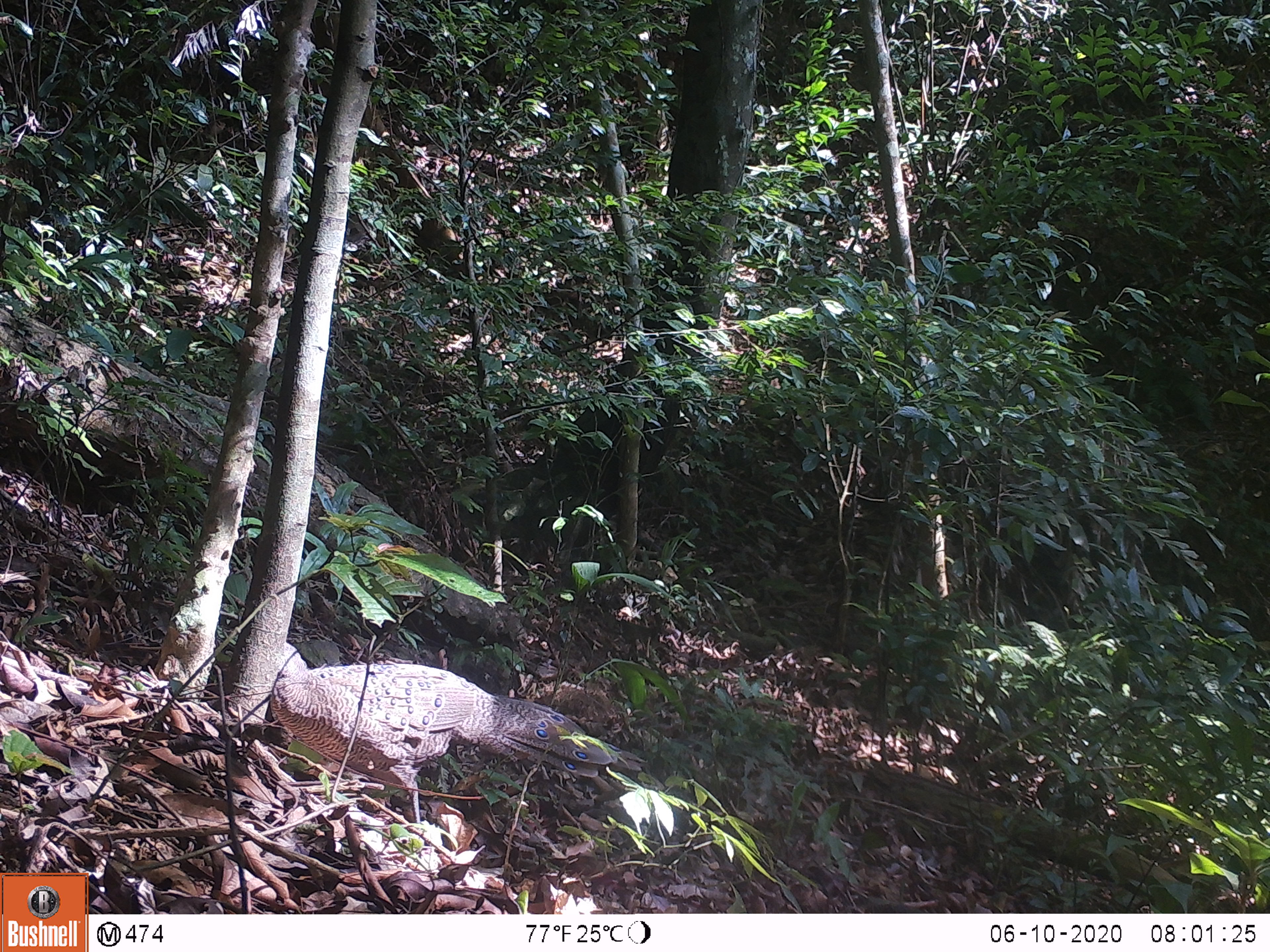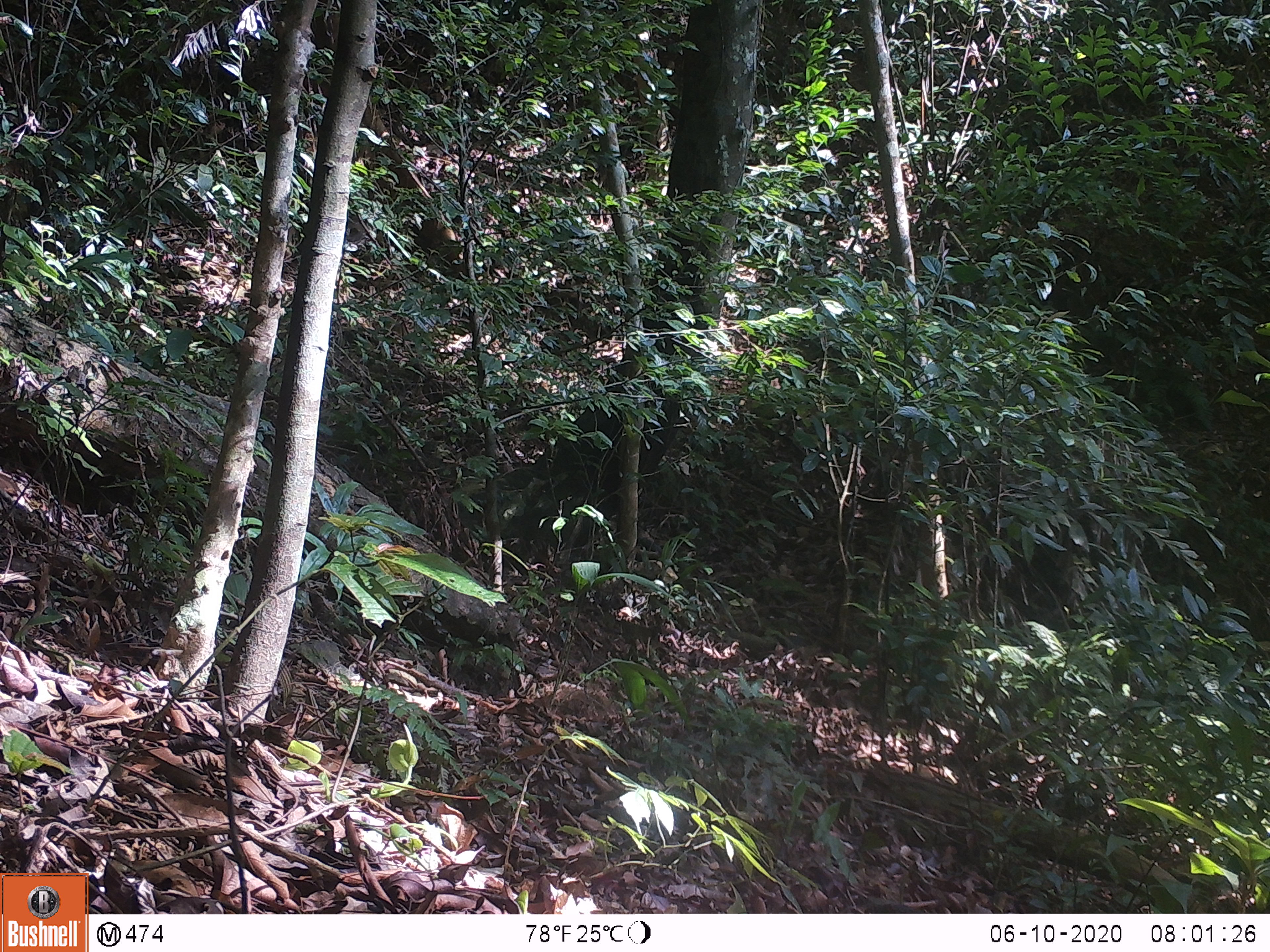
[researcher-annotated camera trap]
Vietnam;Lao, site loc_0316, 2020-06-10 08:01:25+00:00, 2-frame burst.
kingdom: Animalia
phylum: Chordata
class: Aves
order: Galliformes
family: Phasianidae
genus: Polyplectron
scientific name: Polyplectron bicalcaratum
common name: gray peacock-pheasant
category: grey peacock pheasant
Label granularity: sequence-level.